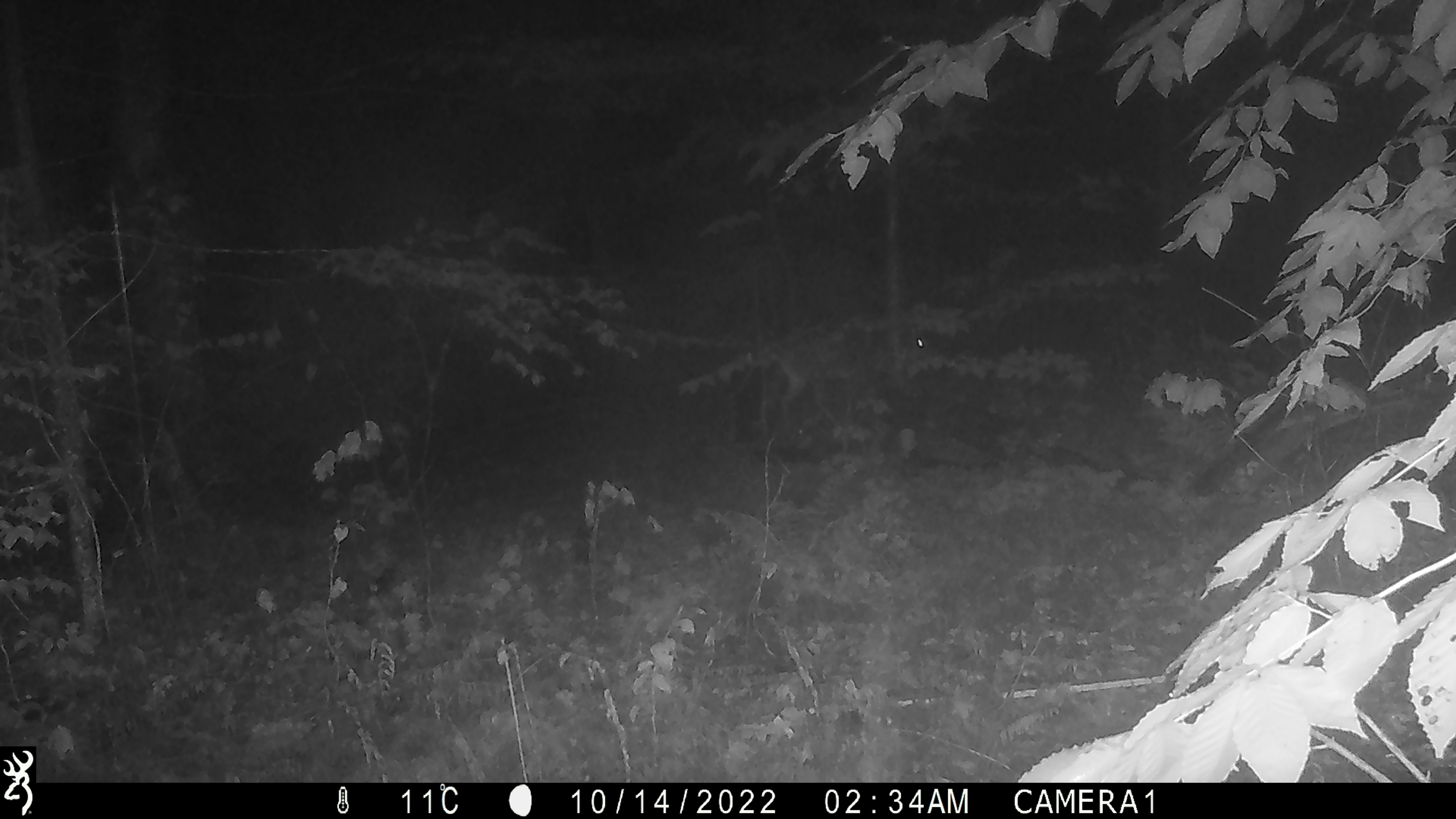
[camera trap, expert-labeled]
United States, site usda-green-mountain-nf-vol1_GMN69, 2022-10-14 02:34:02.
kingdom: Animalia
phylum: Chordata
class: Mammalia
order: Artiodactyla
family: Cervidae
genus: Odocoileus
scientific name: Odocoileus virginianus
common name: white-tailed deer